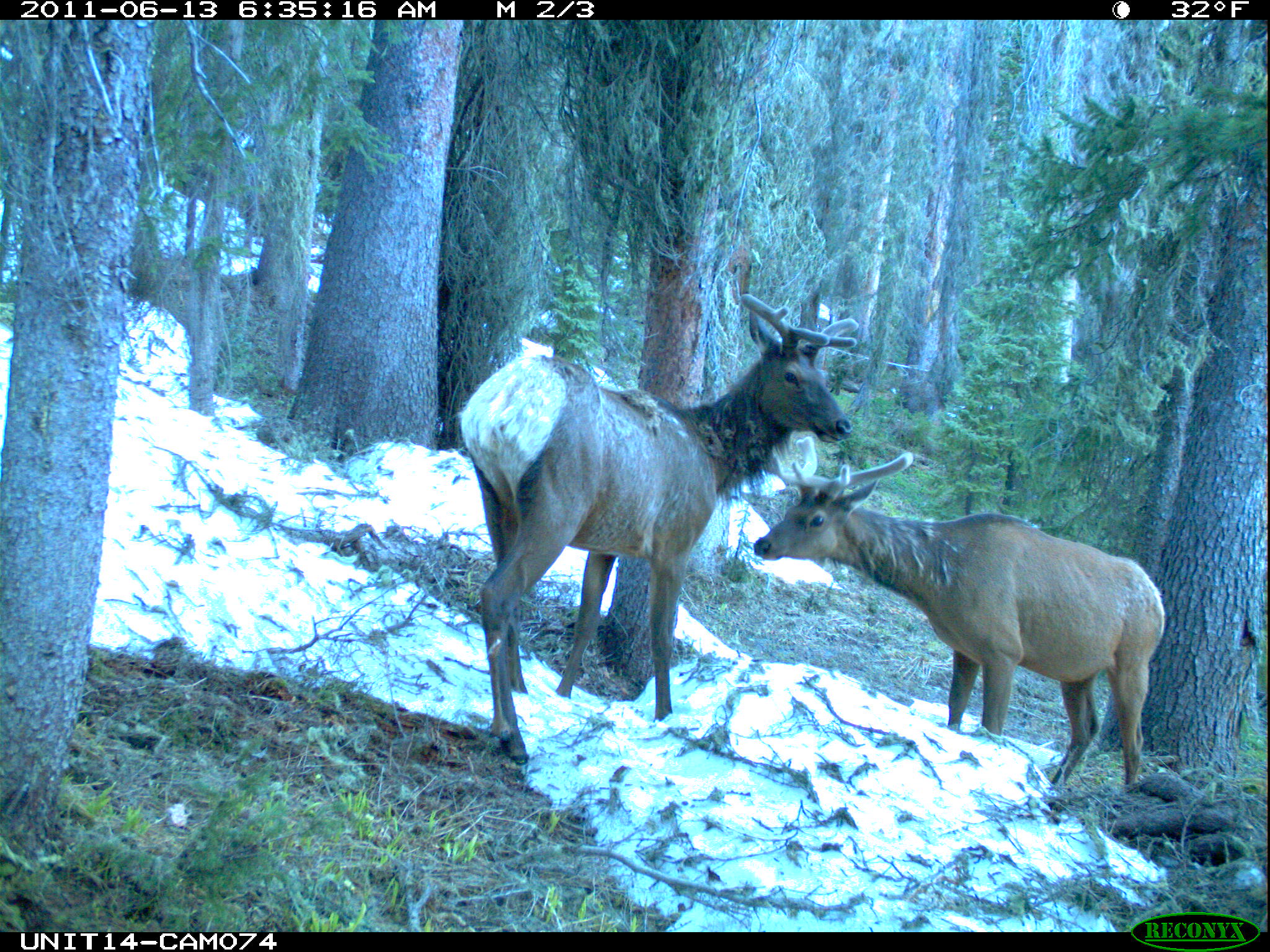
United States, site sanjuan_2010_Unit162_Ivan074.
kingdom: Animalia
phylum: Chordata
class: Mammalia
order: Artiodactyla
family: Cervidae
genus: Cervus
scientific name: Cervus elaphus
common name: red deer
Cervus elaphus (red deer).